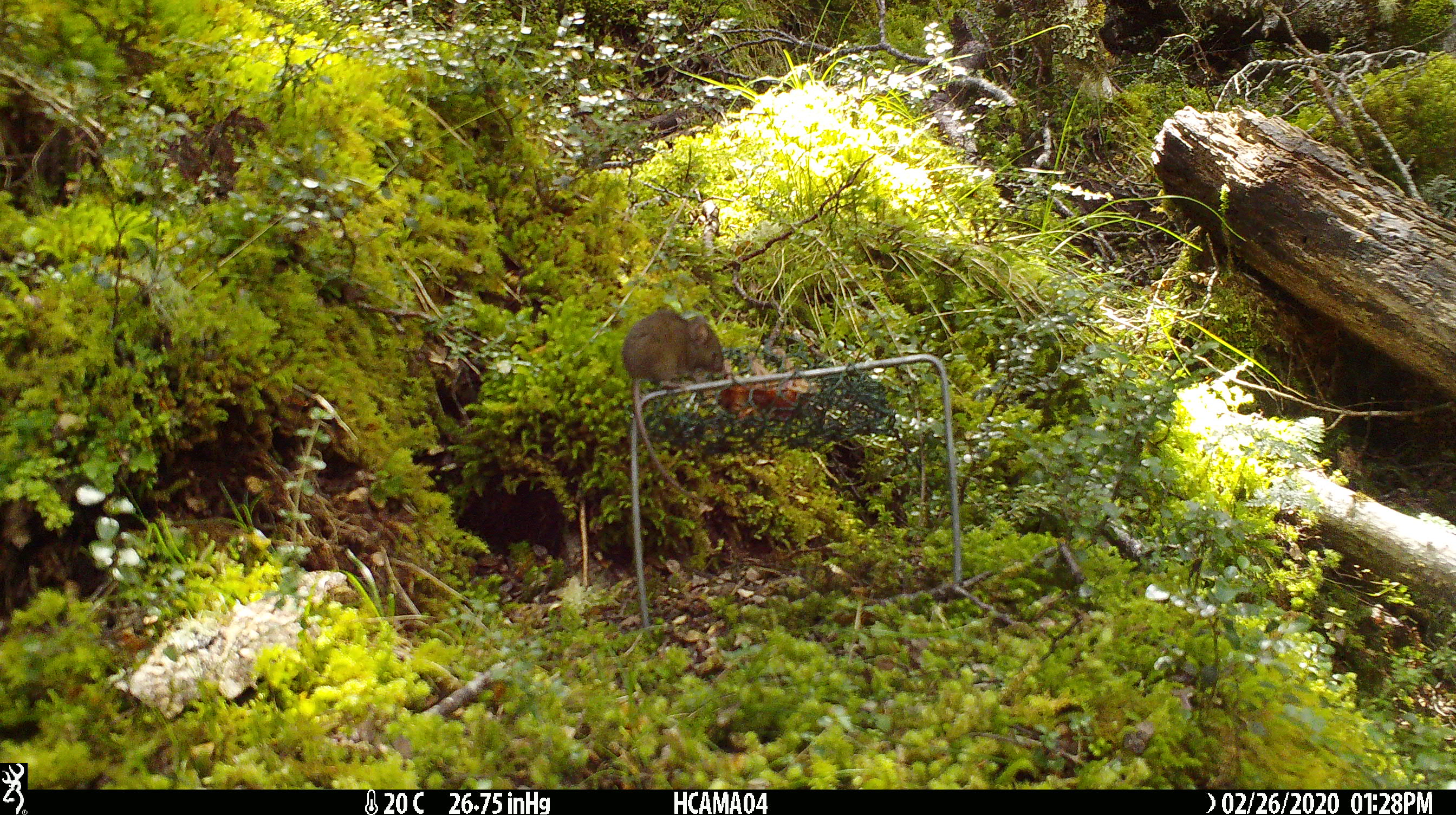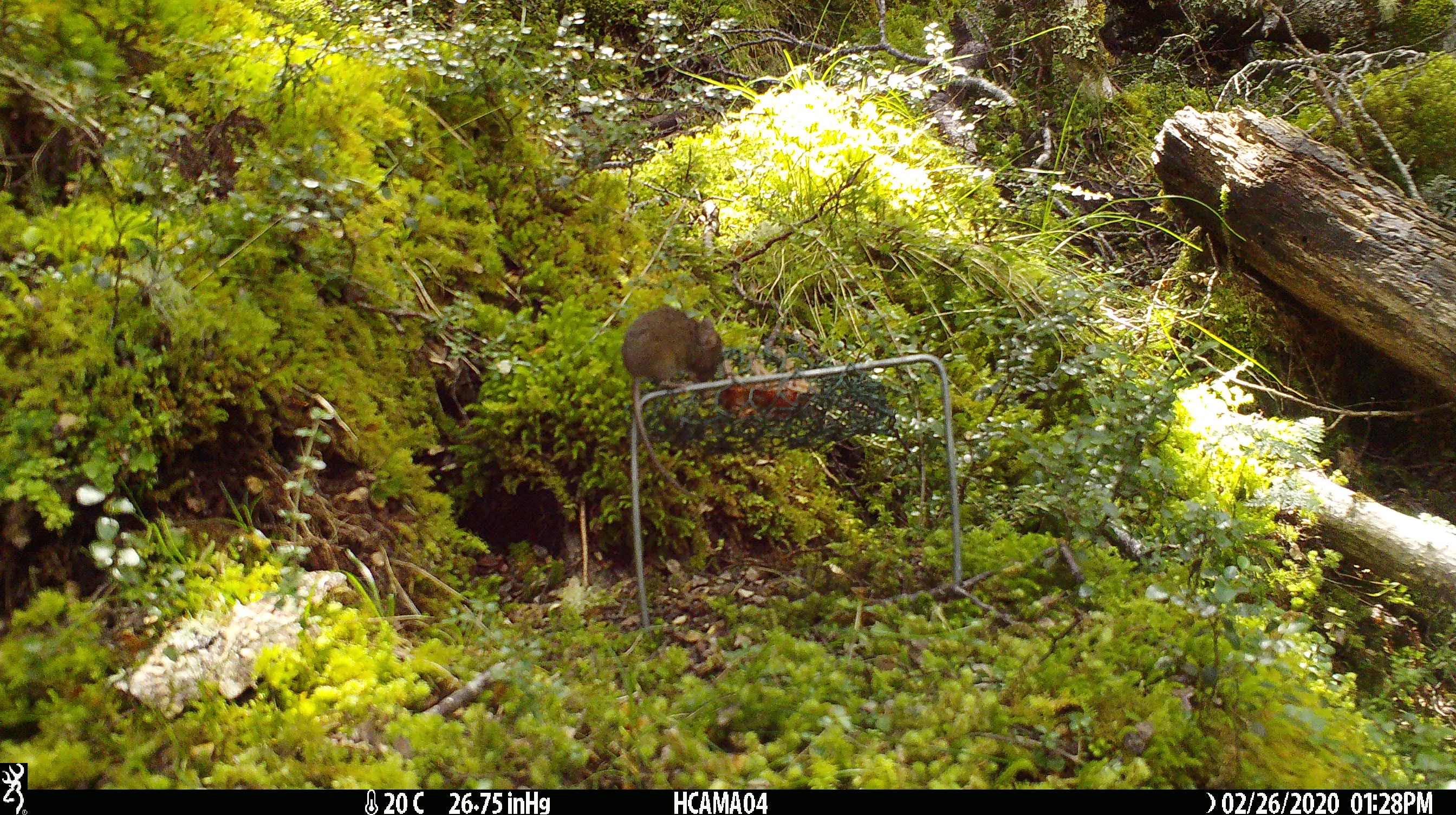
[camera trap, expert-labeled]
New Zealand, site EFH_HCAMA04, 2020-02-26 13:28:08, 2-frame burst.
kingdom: Animalia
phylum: Chordata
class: Mammalia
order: Rodentia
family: Muridae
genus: Mus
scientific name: Mus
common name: mouse